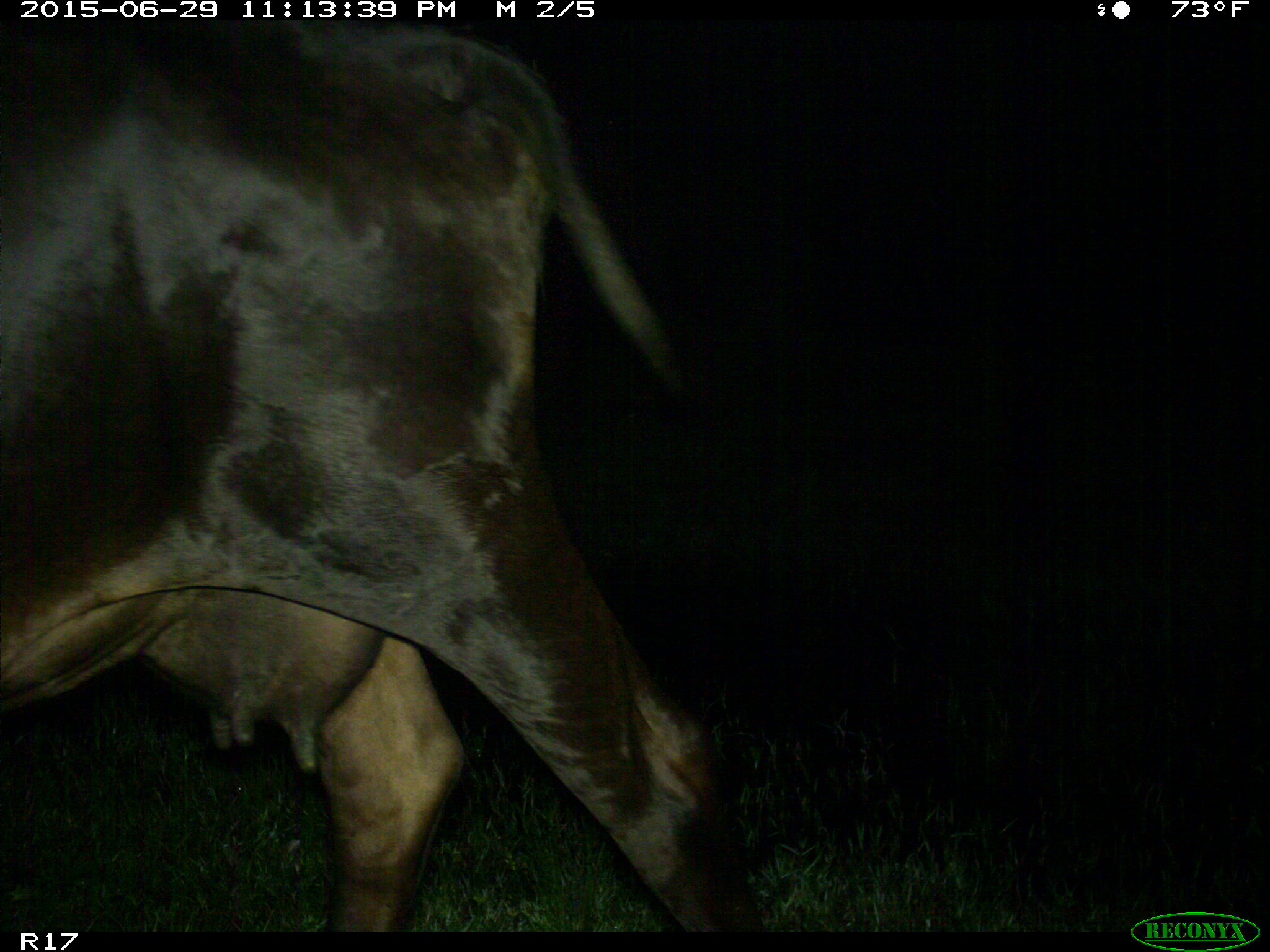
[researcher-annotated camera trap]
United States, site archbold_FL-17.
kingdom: Animalia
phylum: Chordata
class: Mammalia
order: Artiodactyla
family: Bovidae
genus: Bos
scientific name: Bos taurus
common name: domestic cow